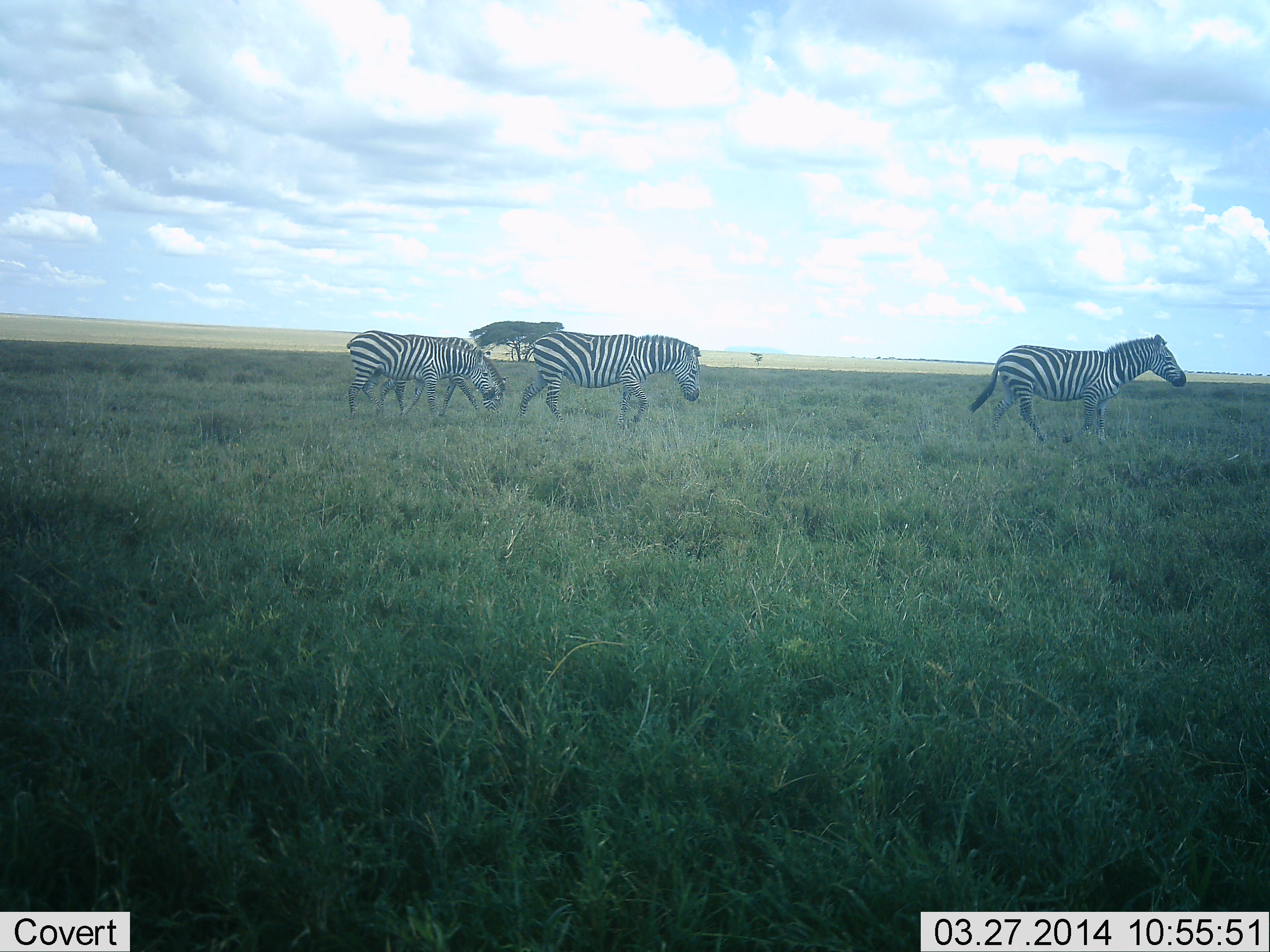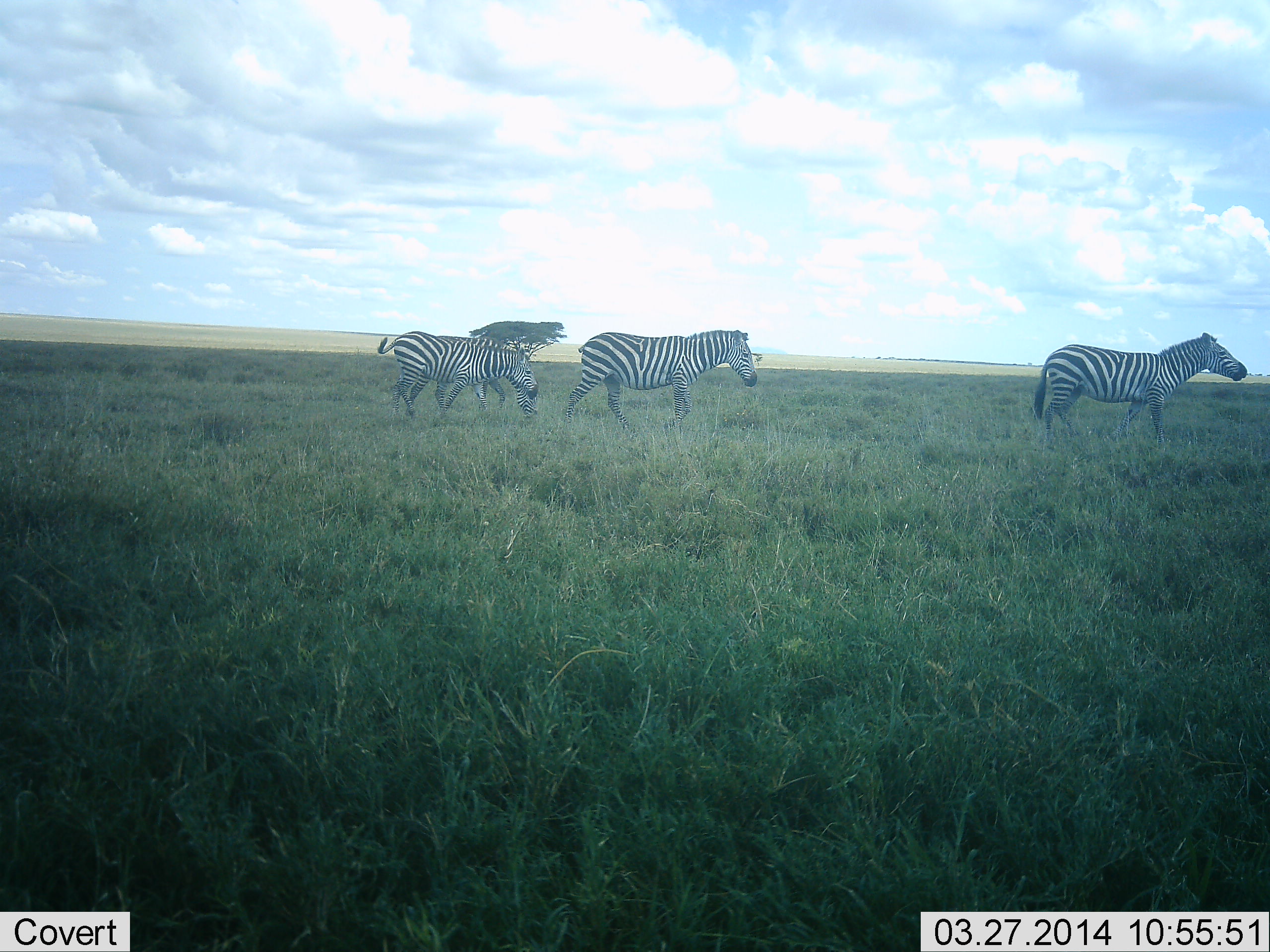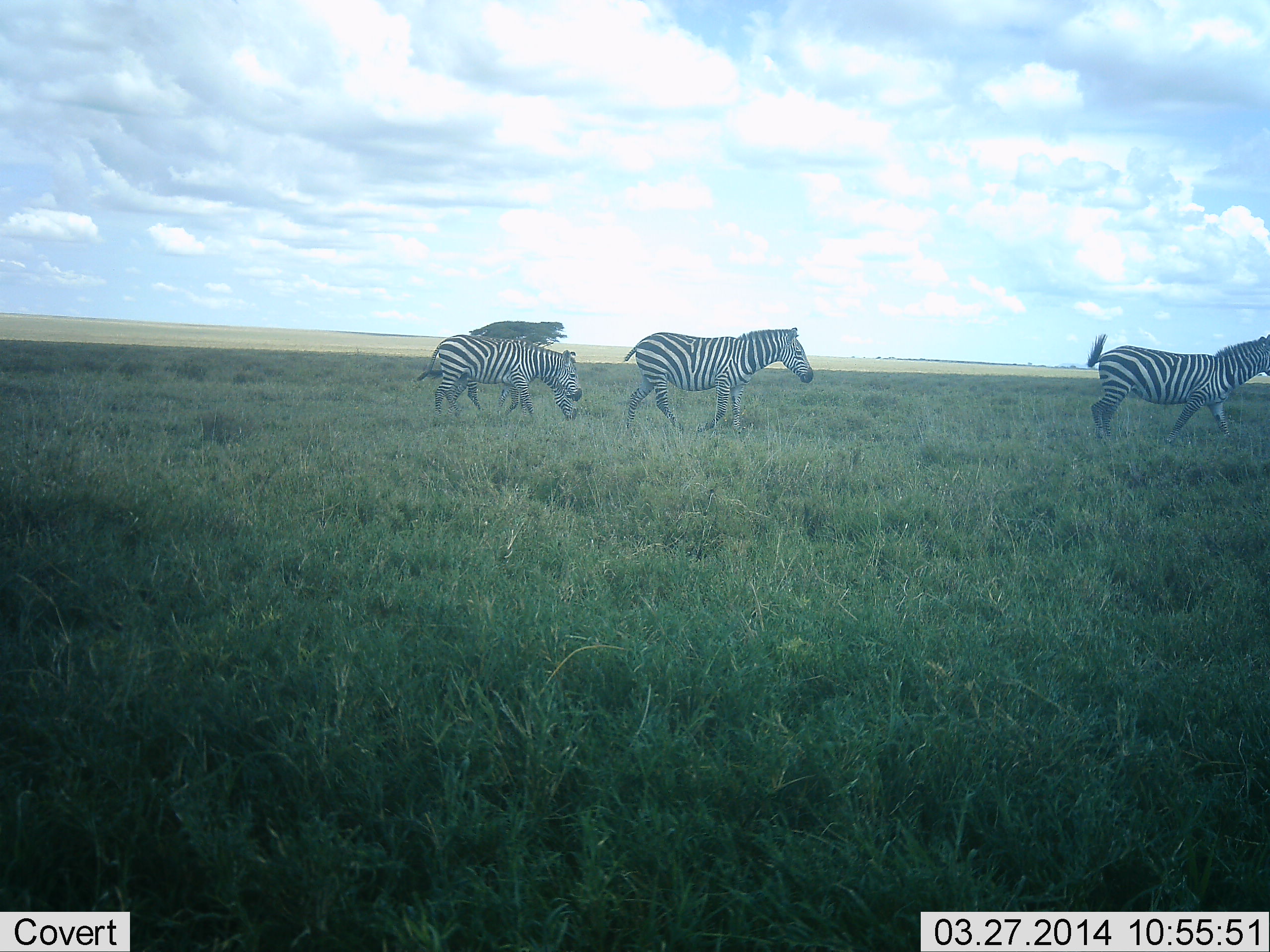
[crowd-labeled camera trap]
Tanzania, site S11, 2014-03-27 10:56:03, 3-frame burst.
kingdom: Animalia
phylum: Chordata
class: Mammalia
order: Perissodactyla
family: Equidae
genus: Equus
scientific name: Equus quagga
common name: plains zebra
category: zebra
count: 4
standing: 10%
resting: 0%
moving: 90%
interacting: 0%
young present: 0%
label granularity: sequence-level